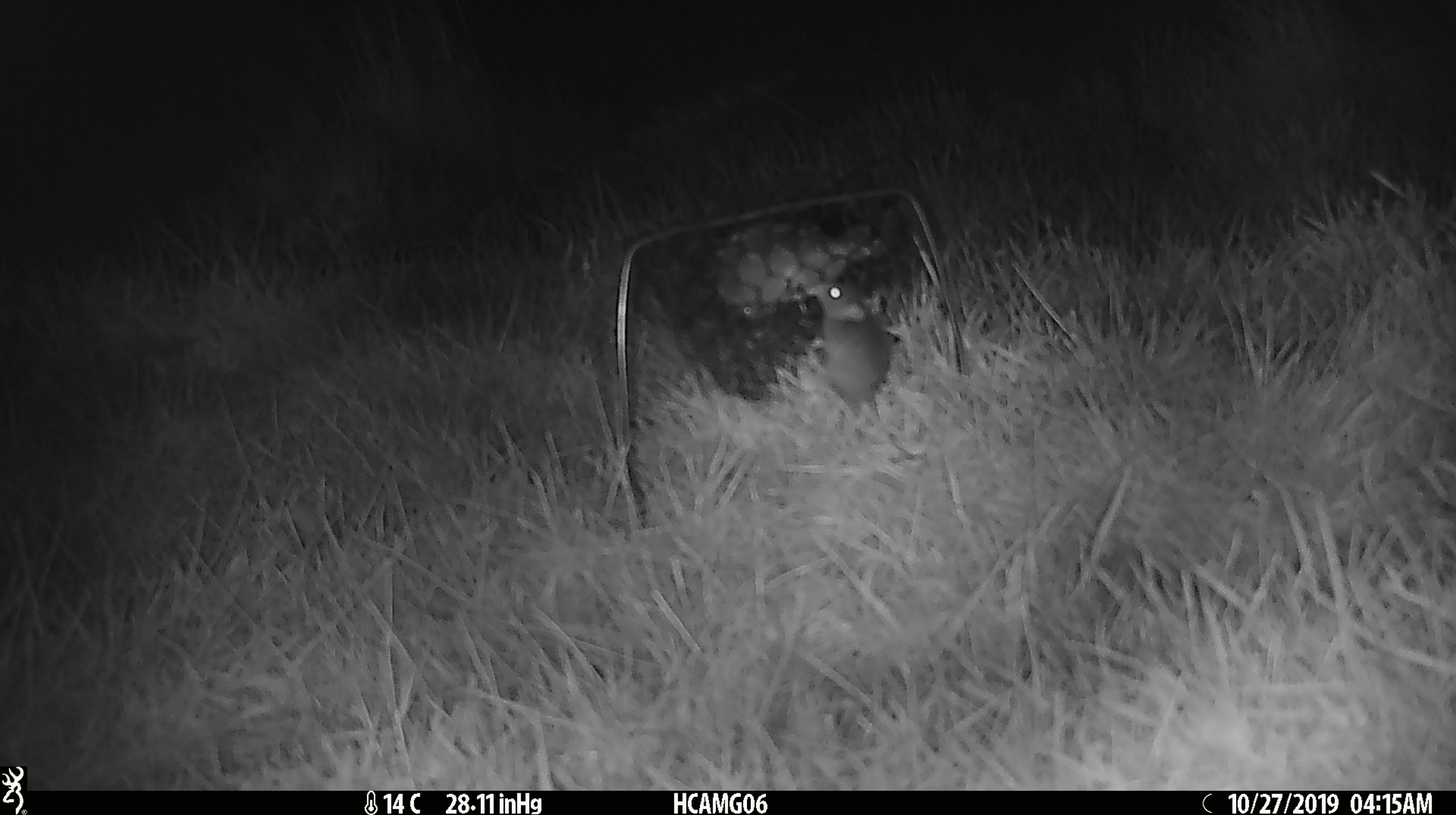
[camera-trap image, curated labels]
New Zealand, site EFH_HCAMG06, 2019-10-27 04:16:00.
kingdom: Animalia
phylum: Chordata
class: Mammalia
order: Rodentia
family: Muridae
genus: Mus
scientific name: Mus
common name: mouse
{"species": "mouse (Mus)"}